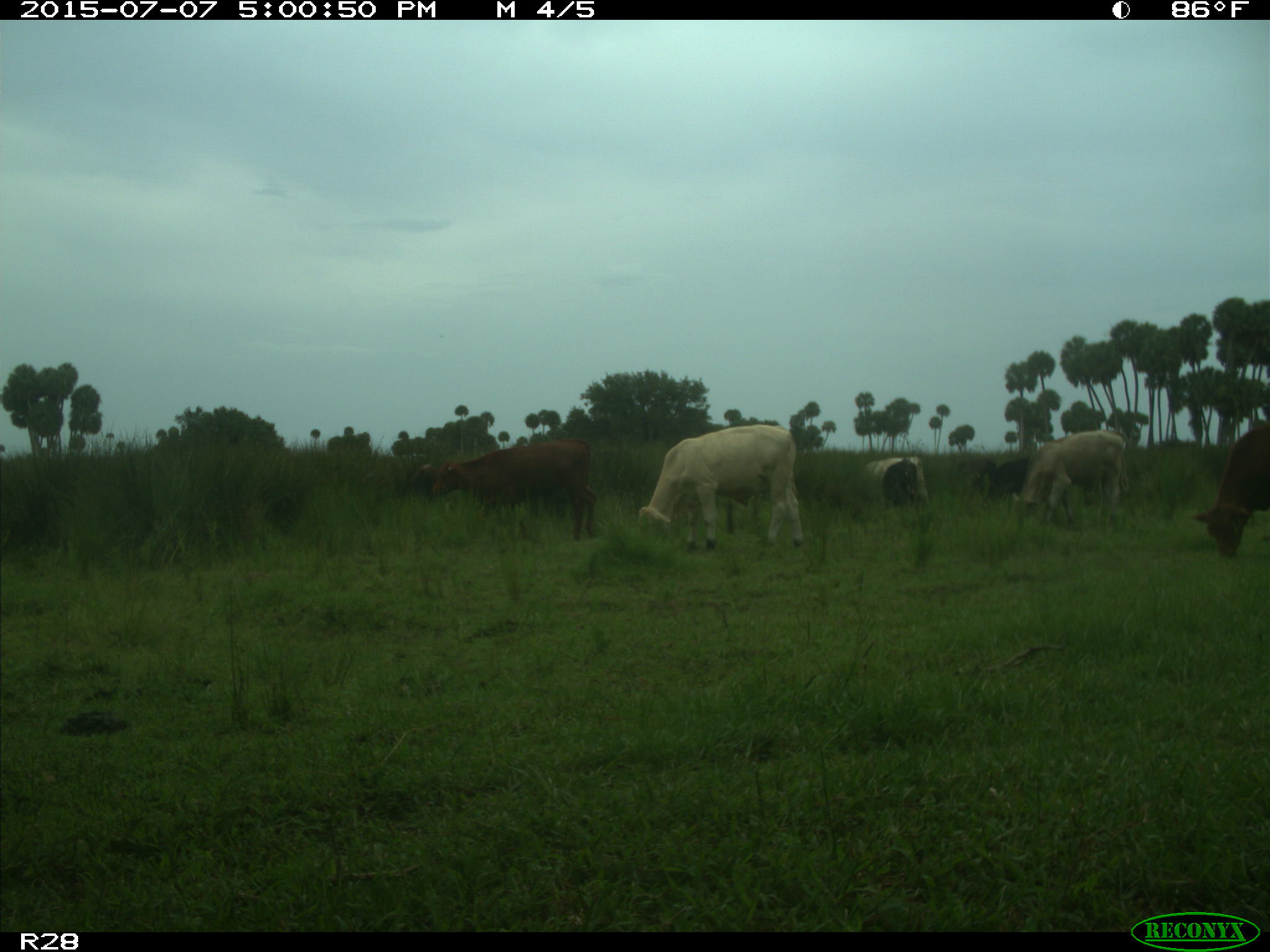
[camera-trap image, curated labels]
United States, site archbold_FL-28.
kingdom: Animalia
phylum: Chordata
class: Mammalia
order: Artiodactyla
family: Bovidae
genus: Bos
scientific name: Bos taurus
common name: domestic cow